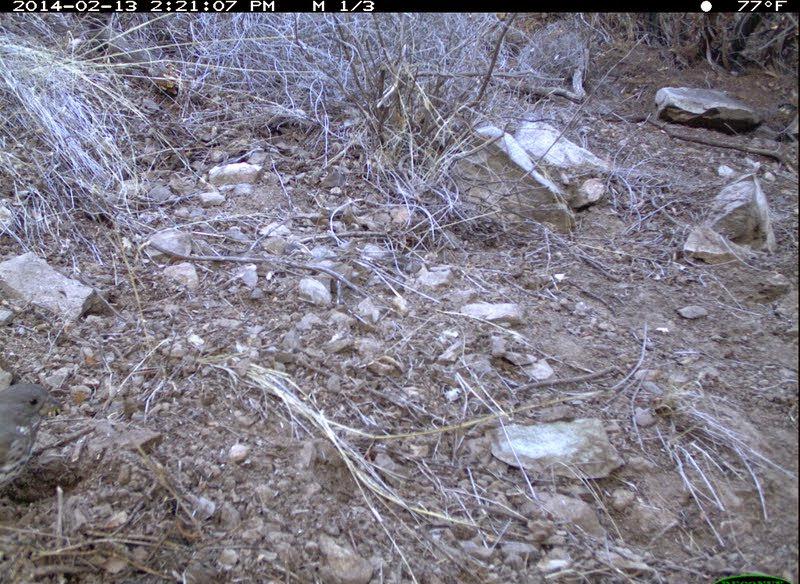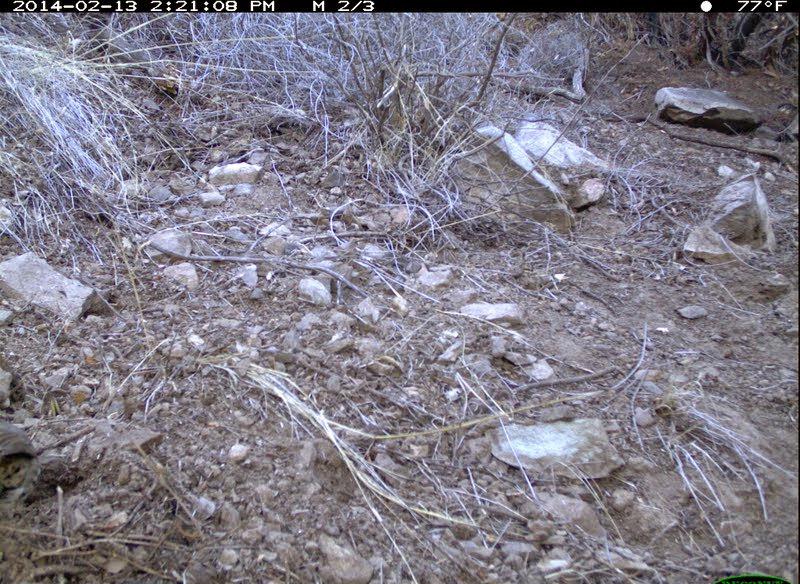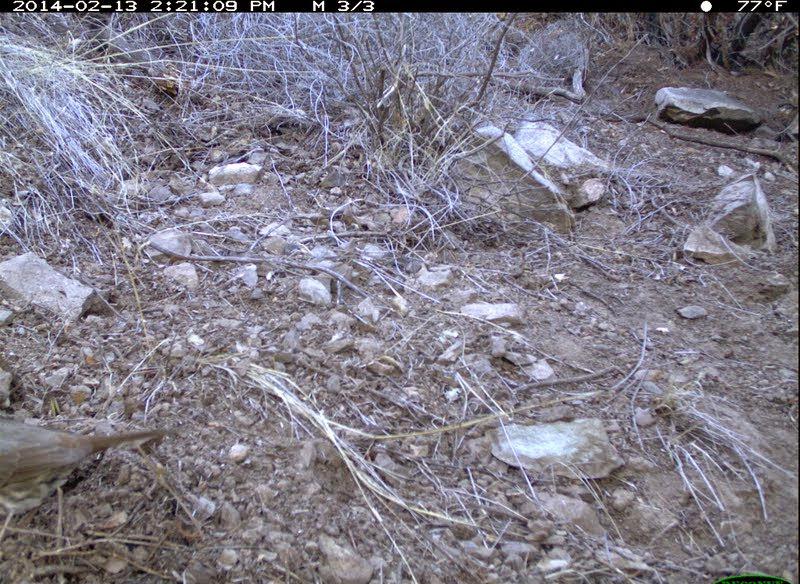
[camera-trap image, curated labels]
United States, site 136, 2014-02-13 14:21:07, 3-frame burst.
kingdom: Animalia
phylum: Chordata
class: Aves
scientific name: Aves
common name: bird